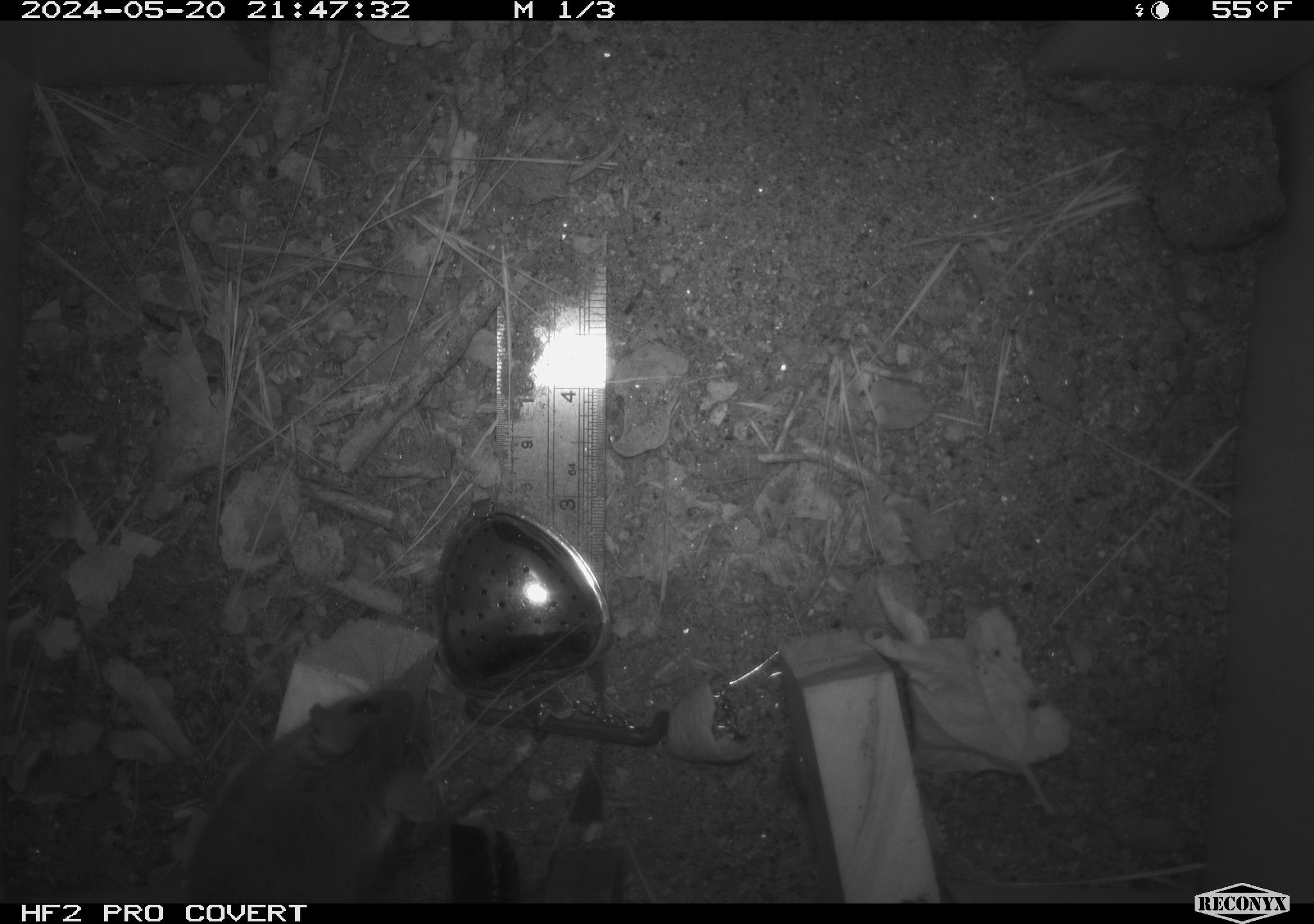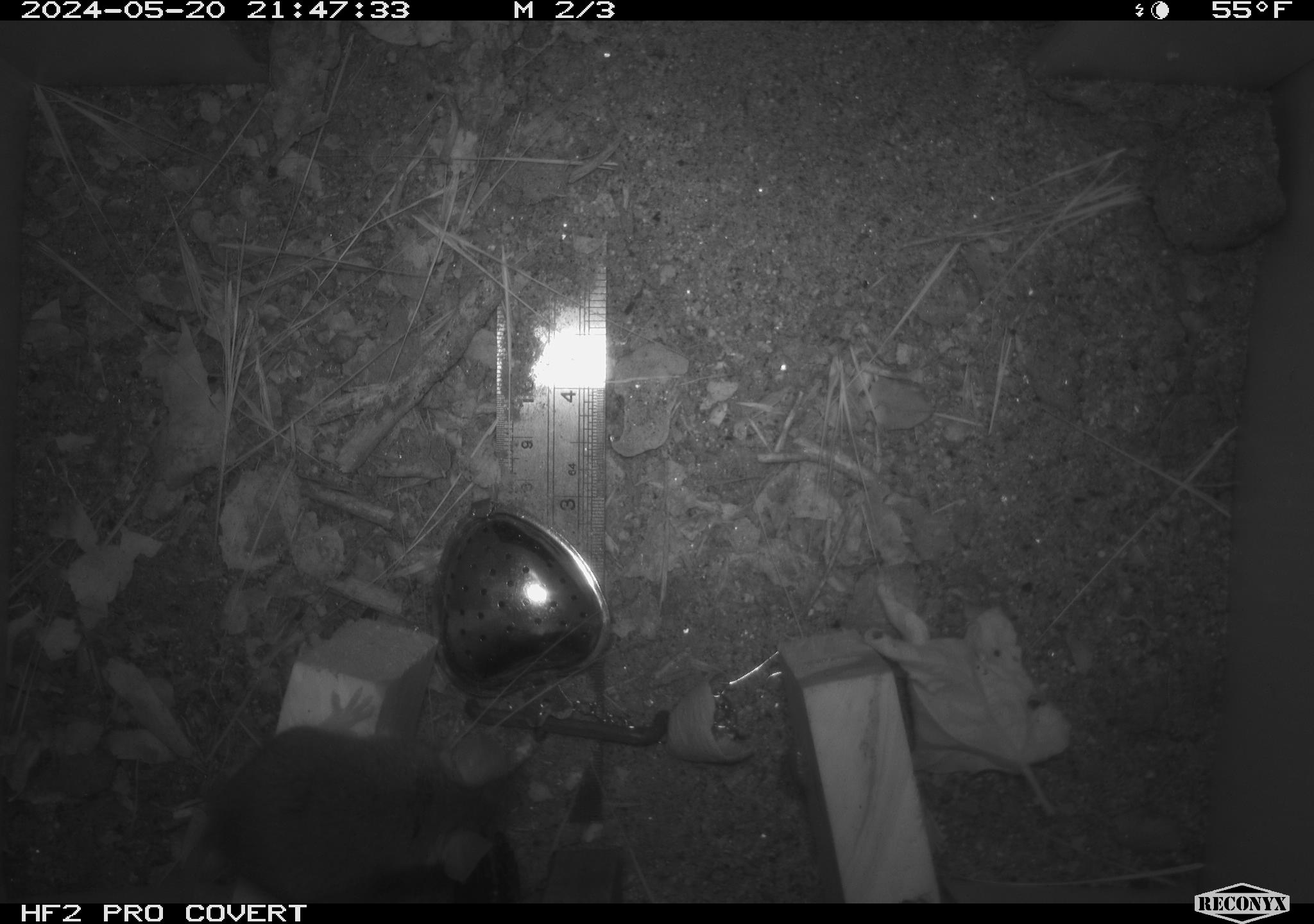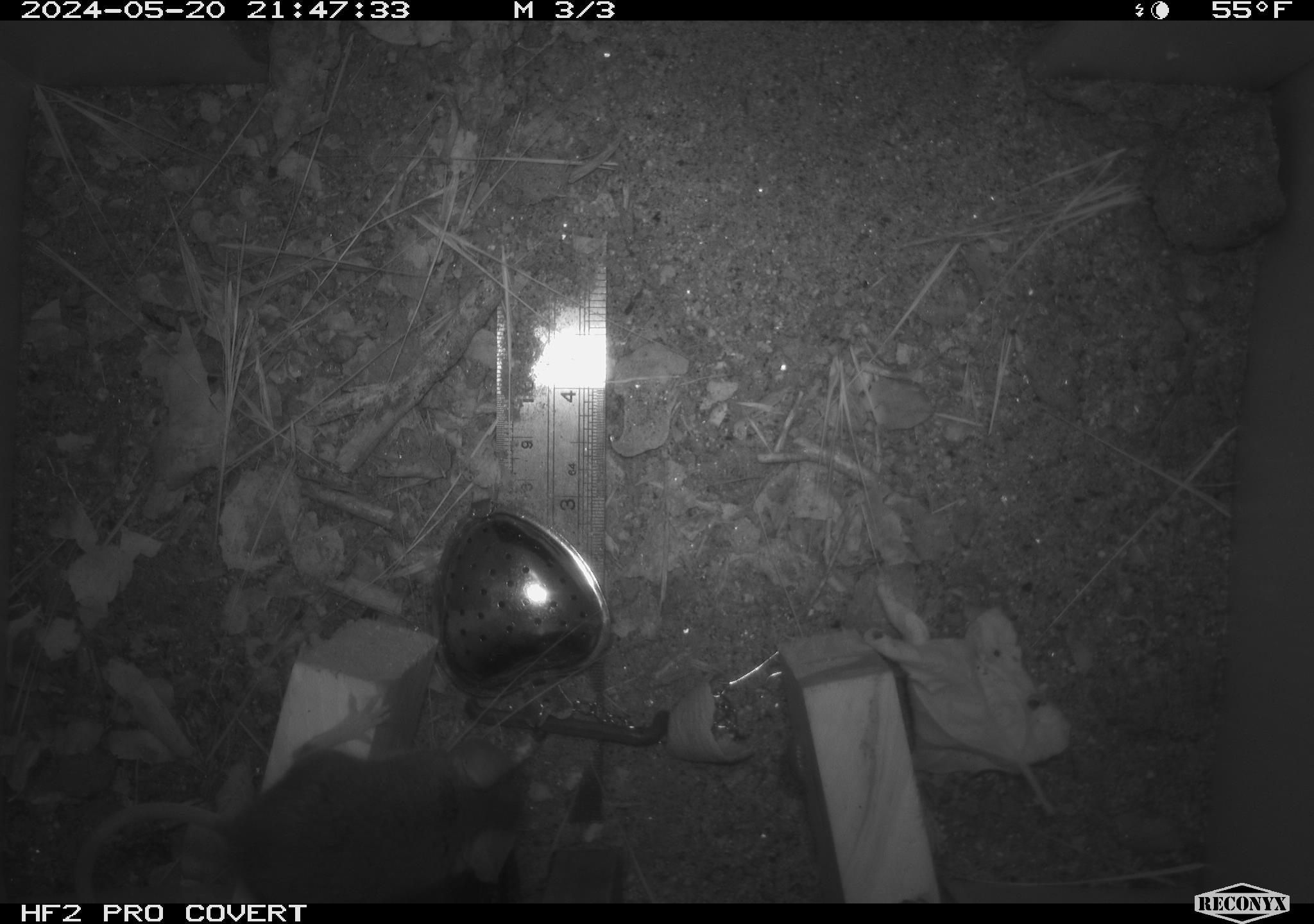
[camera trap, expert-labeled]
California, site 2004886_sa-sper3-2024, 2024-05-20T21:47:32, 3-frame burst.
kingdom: Animalia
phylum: Chordata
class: Mammalia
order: Rodentia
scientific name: Rodentia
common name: mouse species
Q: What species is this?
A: Mouse species (Rodentia).